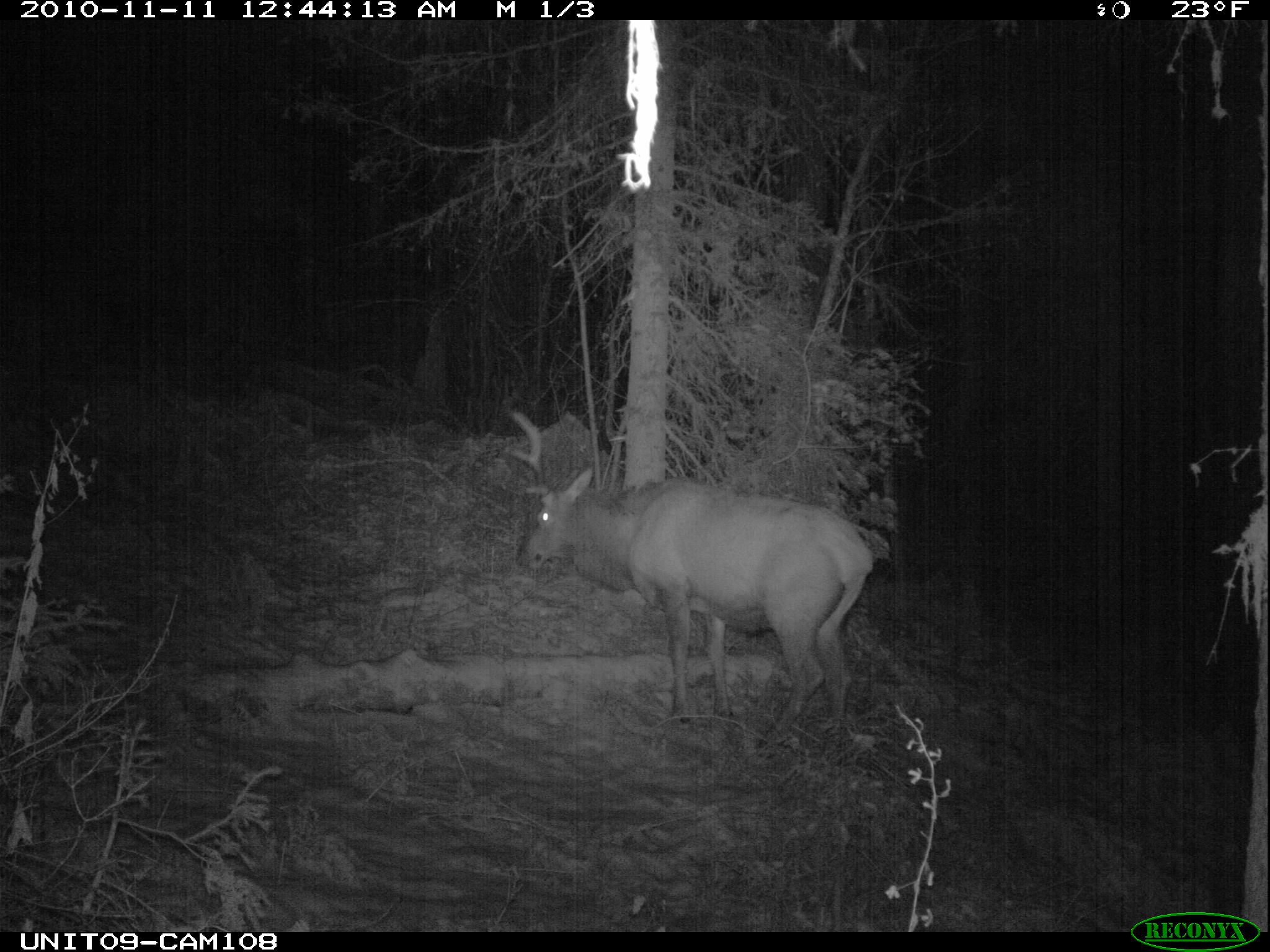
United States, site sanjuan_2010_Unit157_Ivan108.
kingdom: Animalia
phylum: Chordata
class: Mammalia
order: Artiodactyla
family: Cervidae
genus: Cervus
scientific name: Cervus elaphus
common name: red deer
Cervus elaphus (red deer).